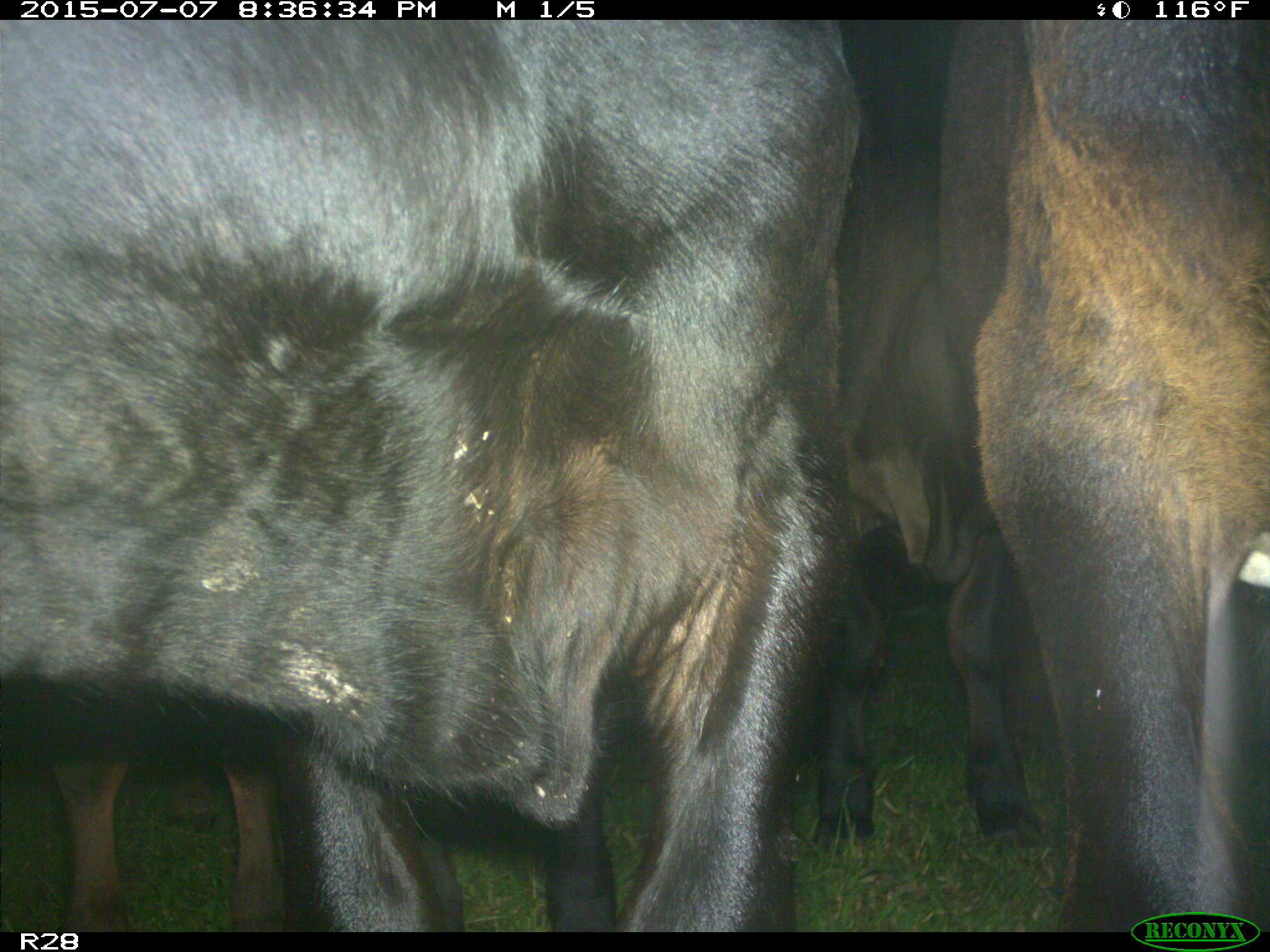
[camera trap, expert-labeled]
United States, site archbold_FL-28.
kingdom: Animalia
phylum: Chordata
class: Mammalia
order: Artiodactyla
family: Bovidae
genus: Bos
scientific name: Bos taurus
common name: domestic cow